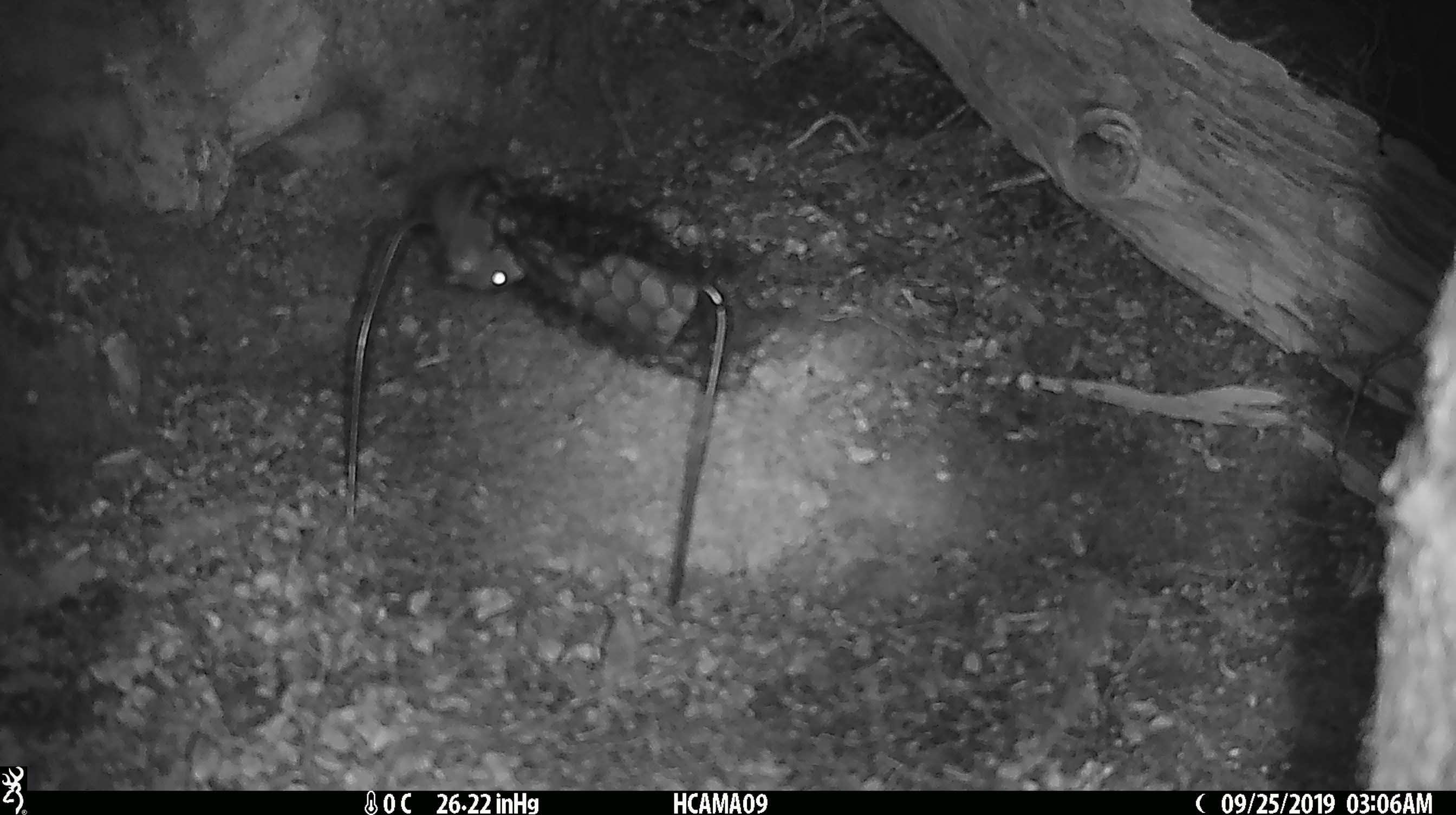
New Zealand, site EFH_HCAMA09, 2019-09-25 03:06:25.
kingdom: Animalia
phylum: Chordata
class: Mammalia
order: Rodentia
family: Muridae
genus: Mus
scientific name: Mus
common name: mouse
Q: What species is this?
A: Mouse (Mus).